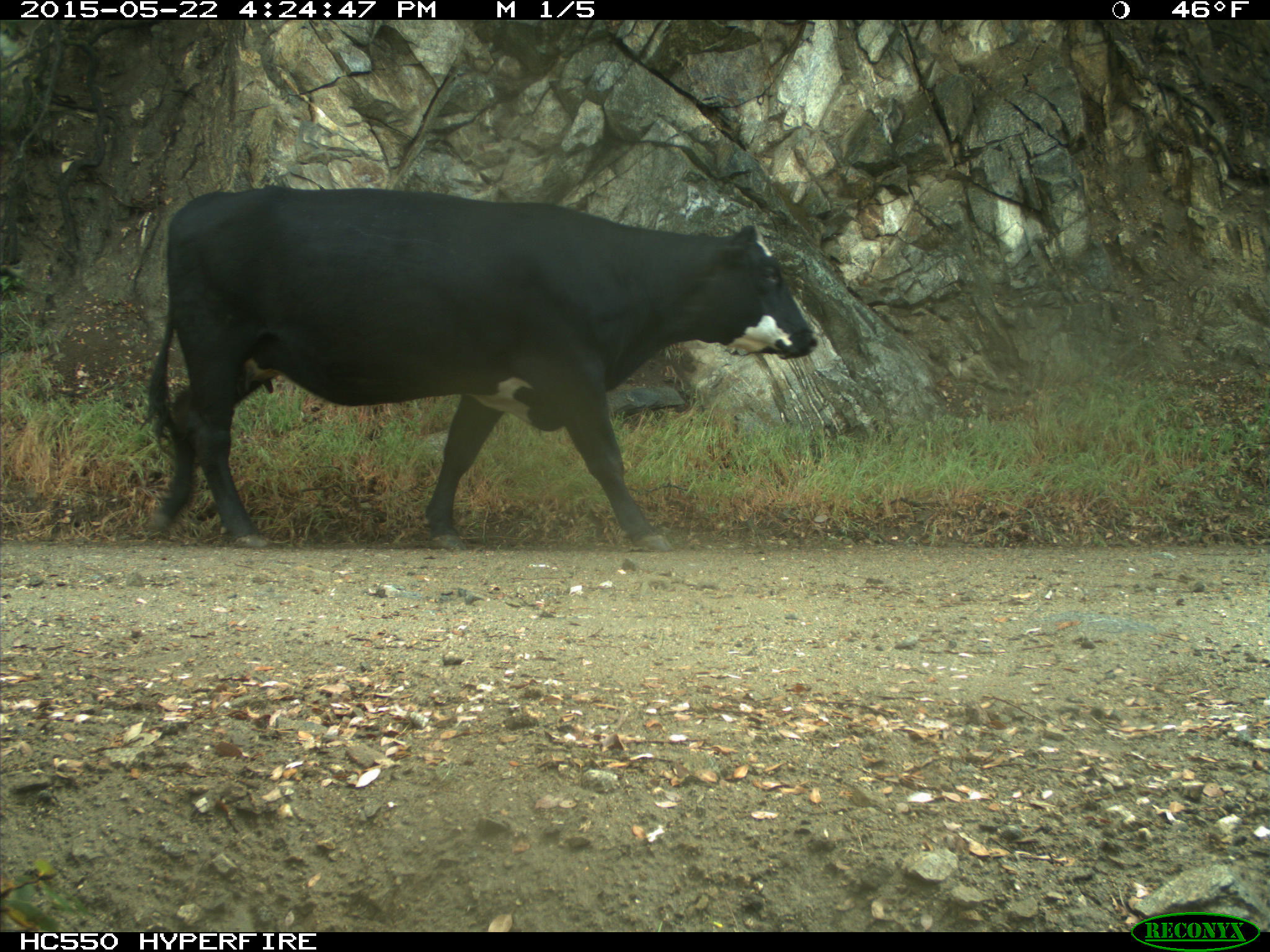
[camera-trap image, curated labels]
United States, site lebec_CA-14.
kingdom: Animalia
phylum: Chordata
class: Mammalia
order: Artiodactyla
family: Bovidae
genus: Bos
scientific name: Bos taurus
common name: domestic cow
Bos taurus (domestic cow).